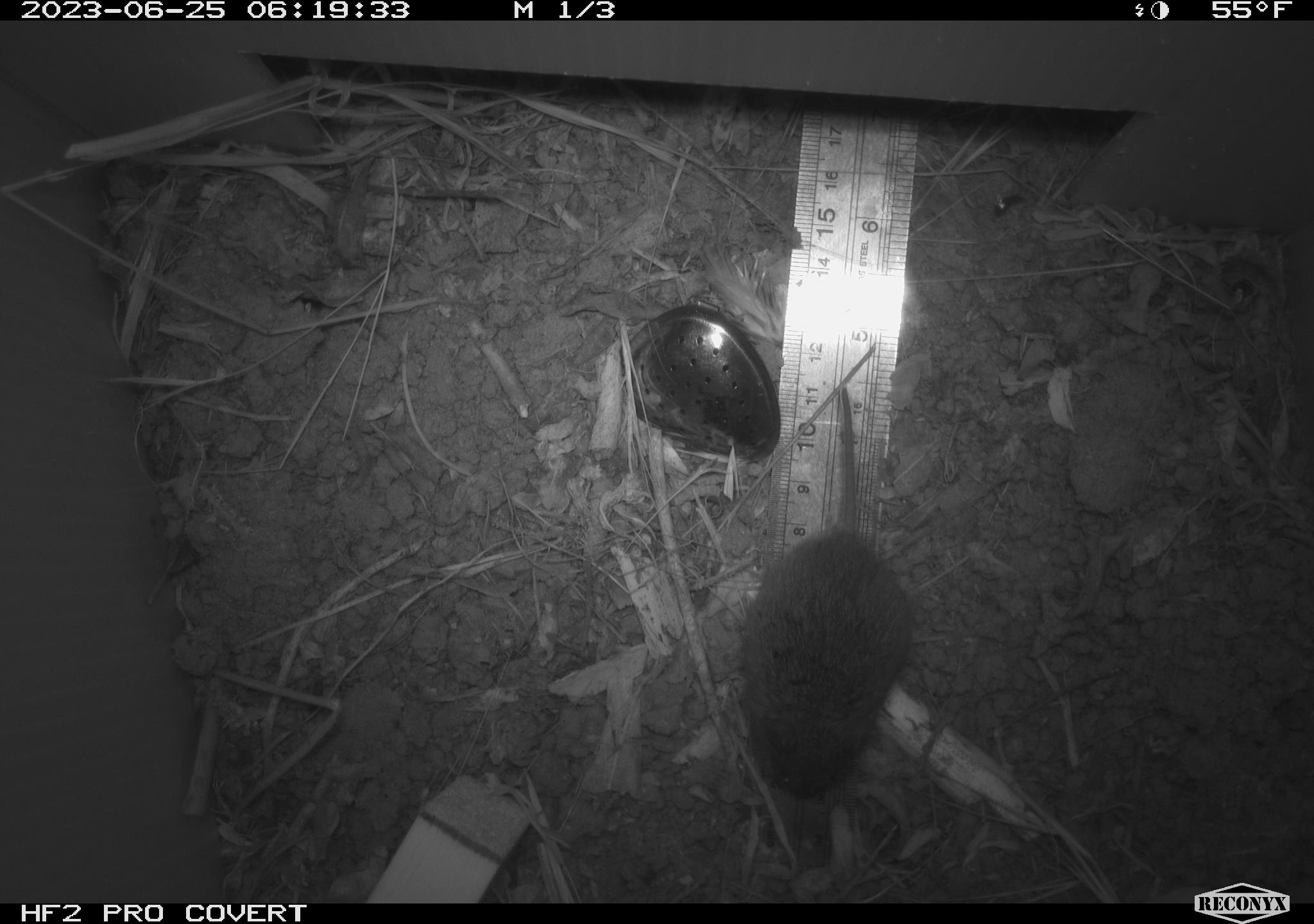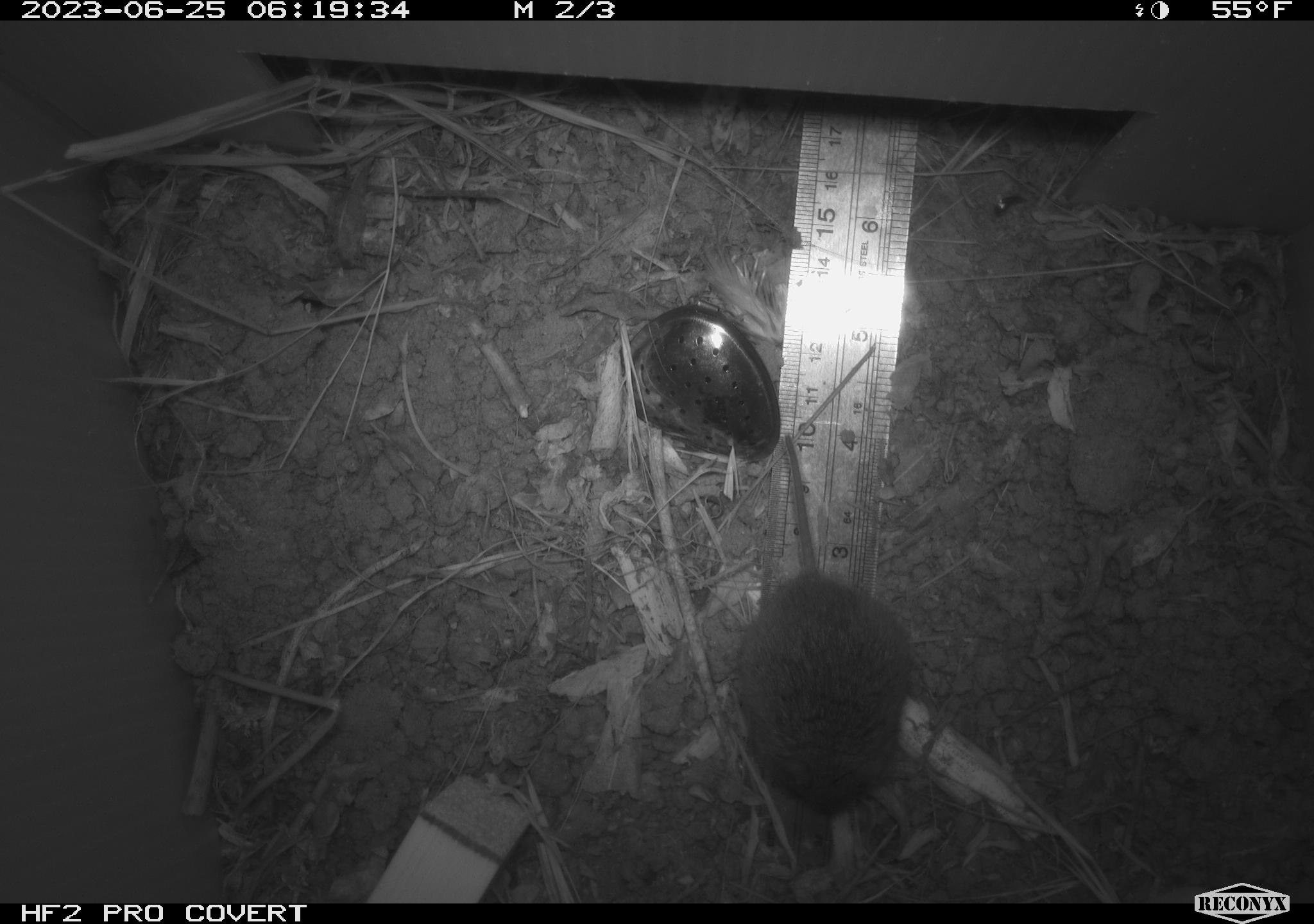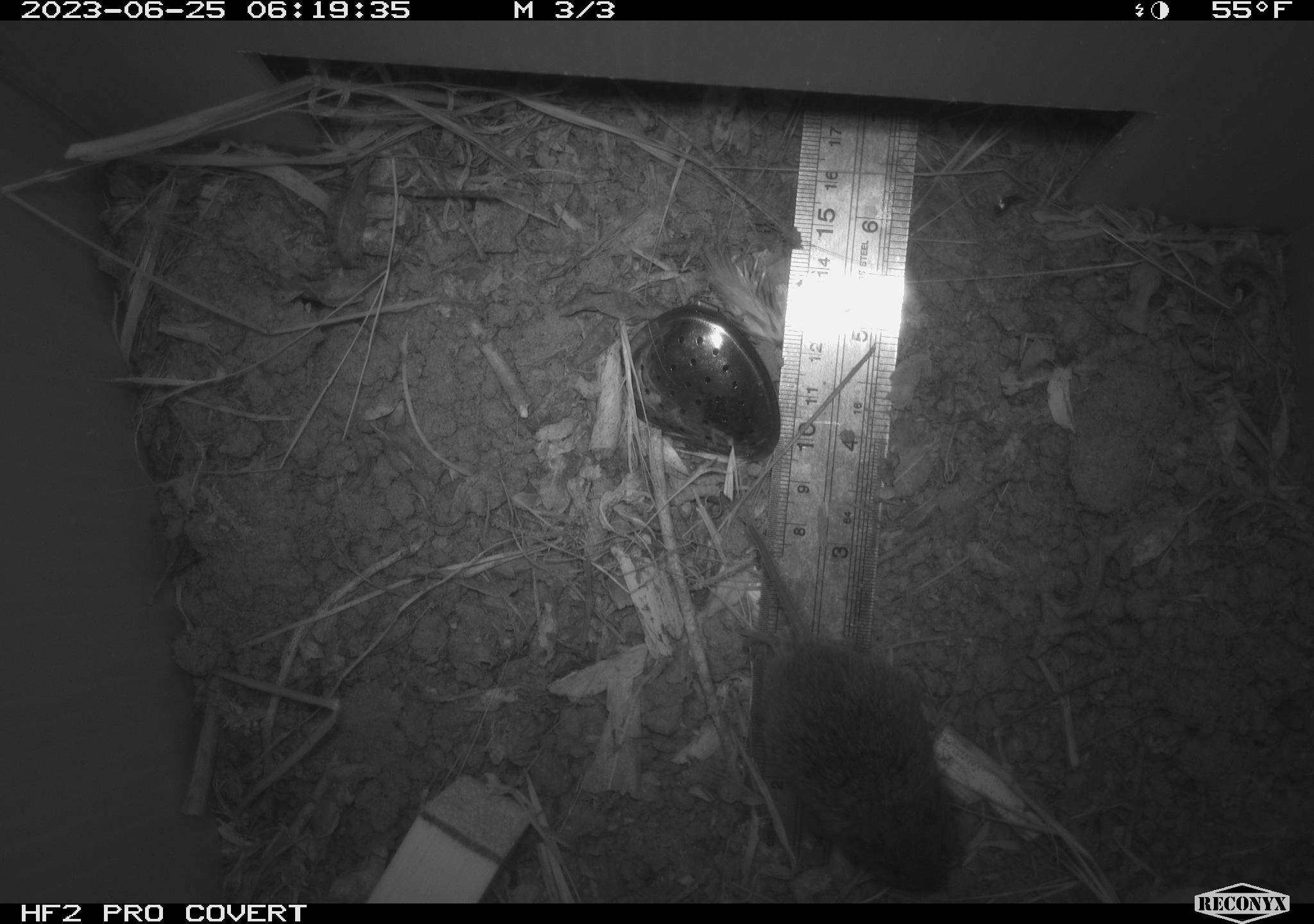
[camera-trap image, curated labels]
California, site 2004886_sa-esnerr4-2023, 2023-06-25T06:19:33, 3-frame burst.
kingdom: Animalia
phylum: Chordata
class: Mammalia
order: Rodentia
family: Cricetidae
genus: Microtus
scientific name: Microtus californicus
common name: california vole